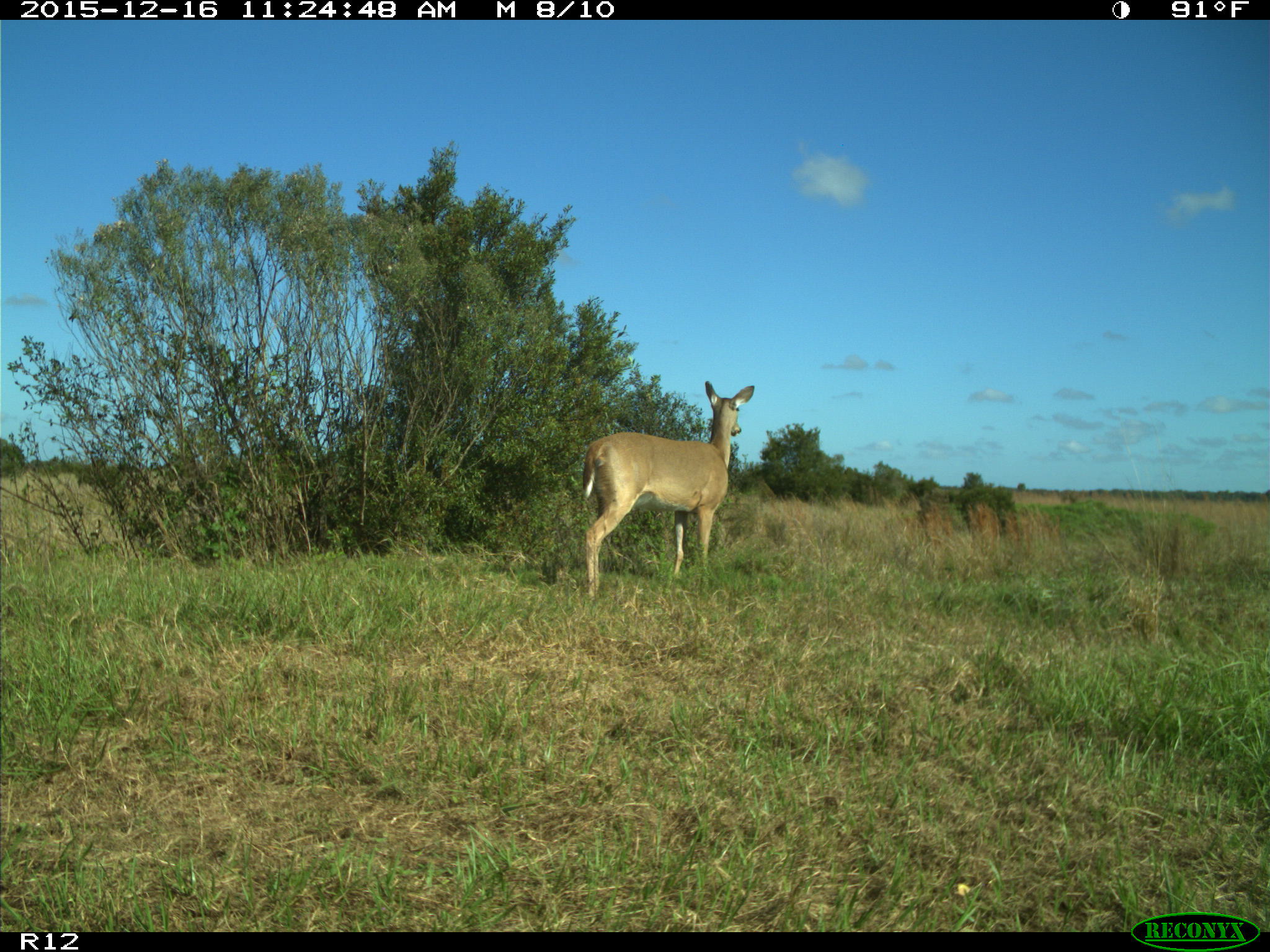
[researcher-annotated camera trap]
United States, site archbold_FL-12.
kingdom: Animalia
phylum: Chordata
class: Mammalia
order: Artiodactyla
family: Cervidae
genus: Odocoileus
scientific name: Odocoileus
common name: deer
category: unidentified deer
Unidentified deer (deer) (Odocoileus).